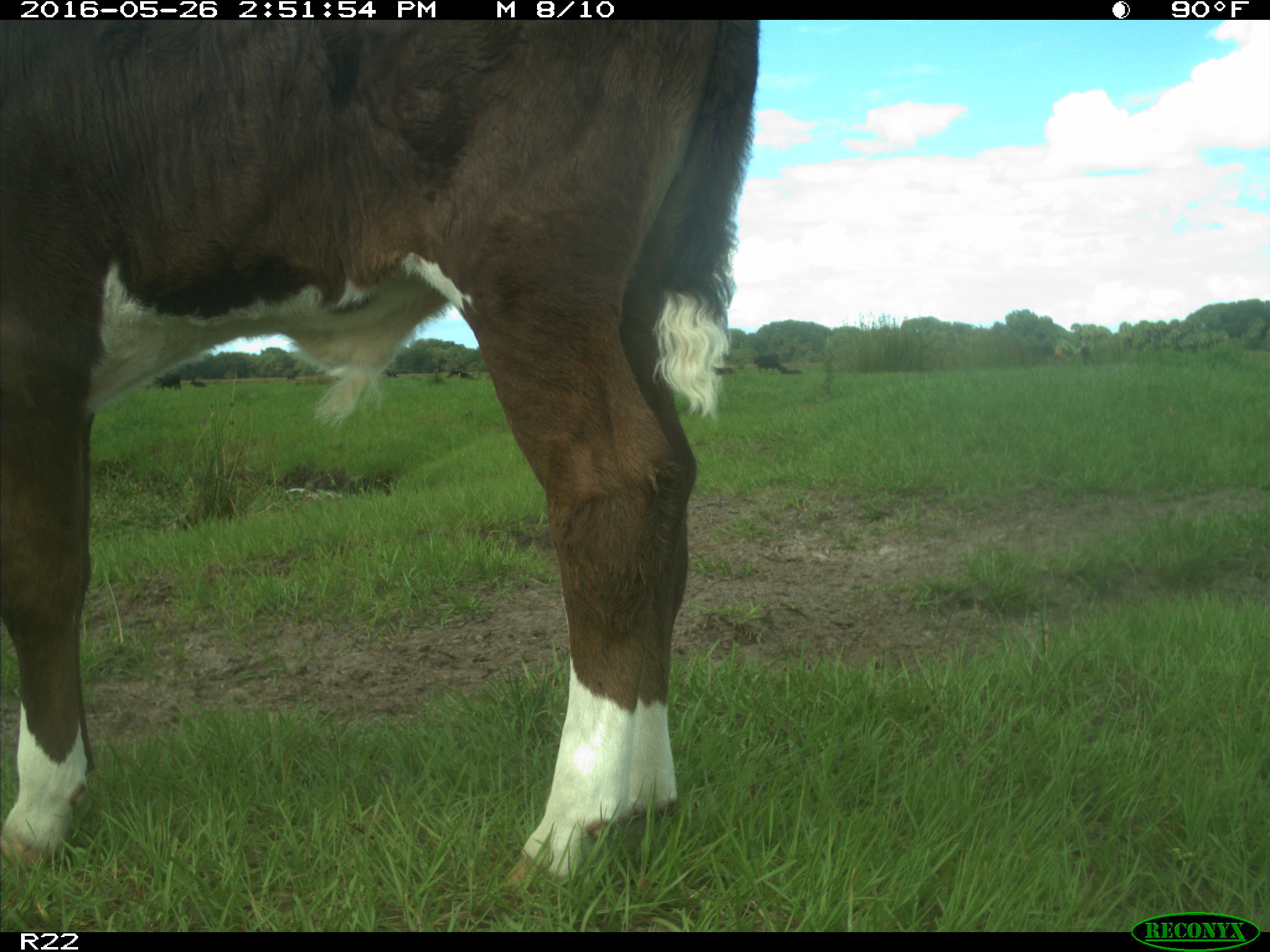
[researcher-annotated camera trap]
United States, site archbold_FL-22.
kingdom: Animalia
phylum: Chordata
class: Mammalia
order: Artiodactyla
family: Bovidae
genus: Bos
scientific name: Bos taurus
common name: domestic cow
Bos taurus (domestic cow).